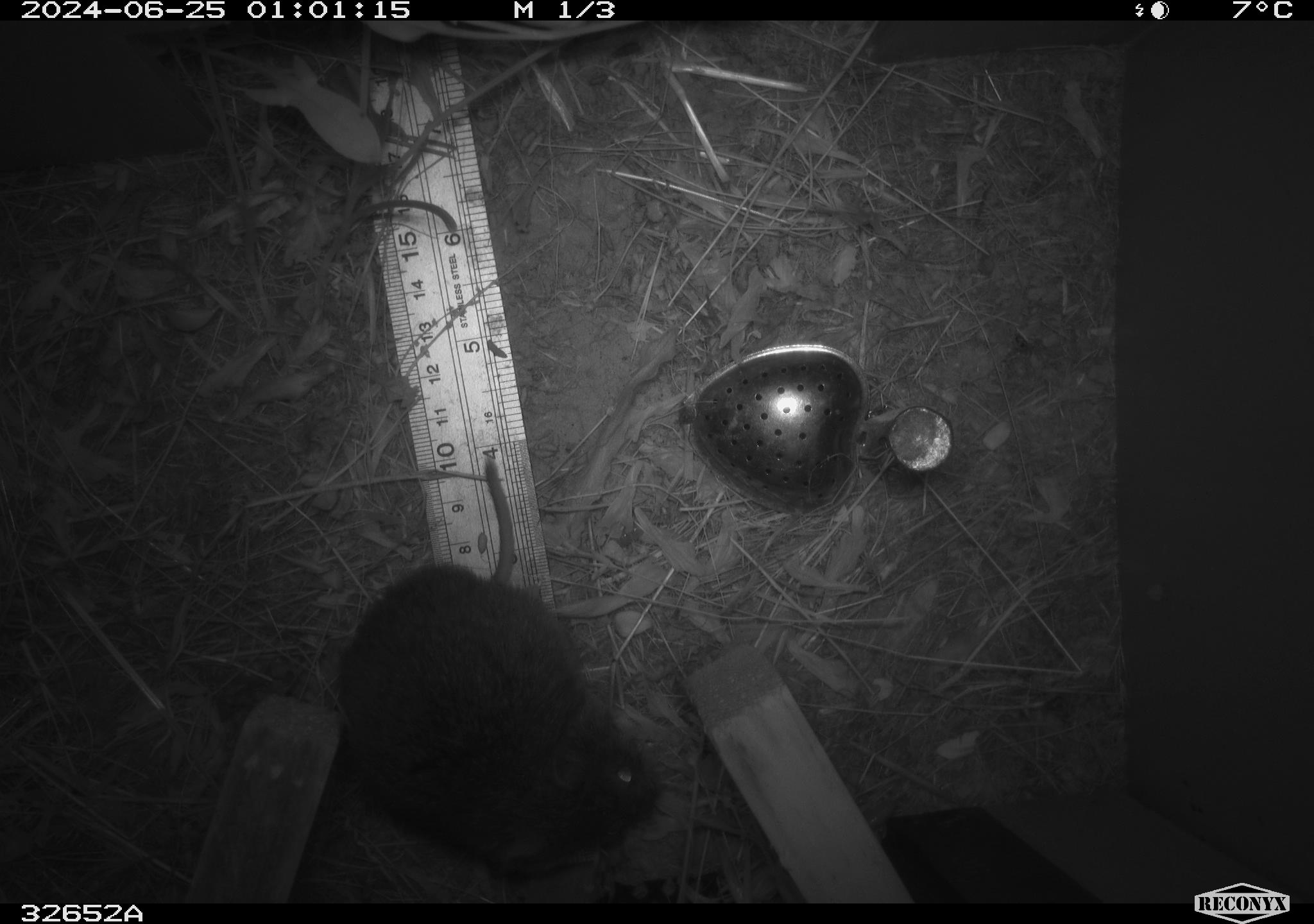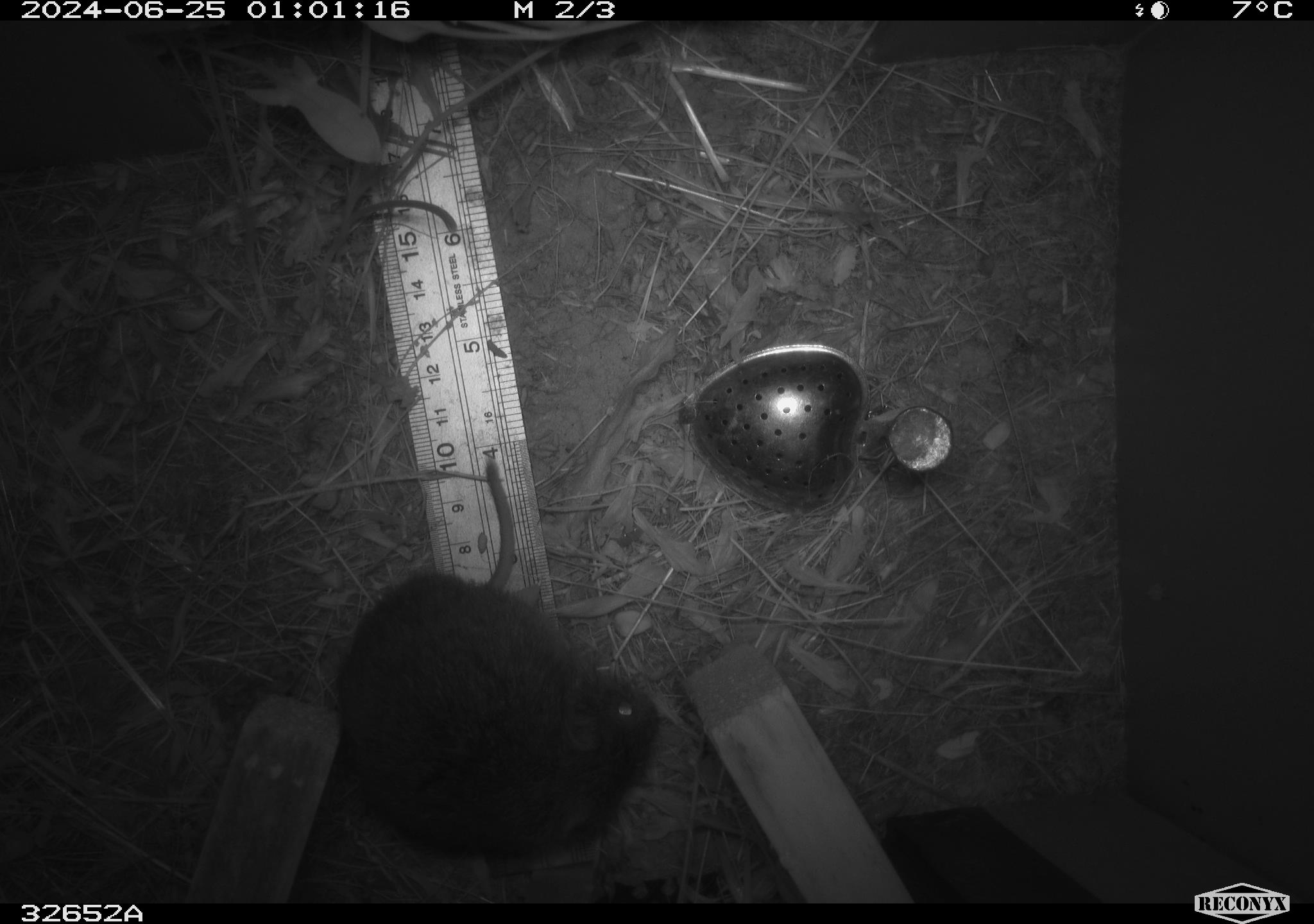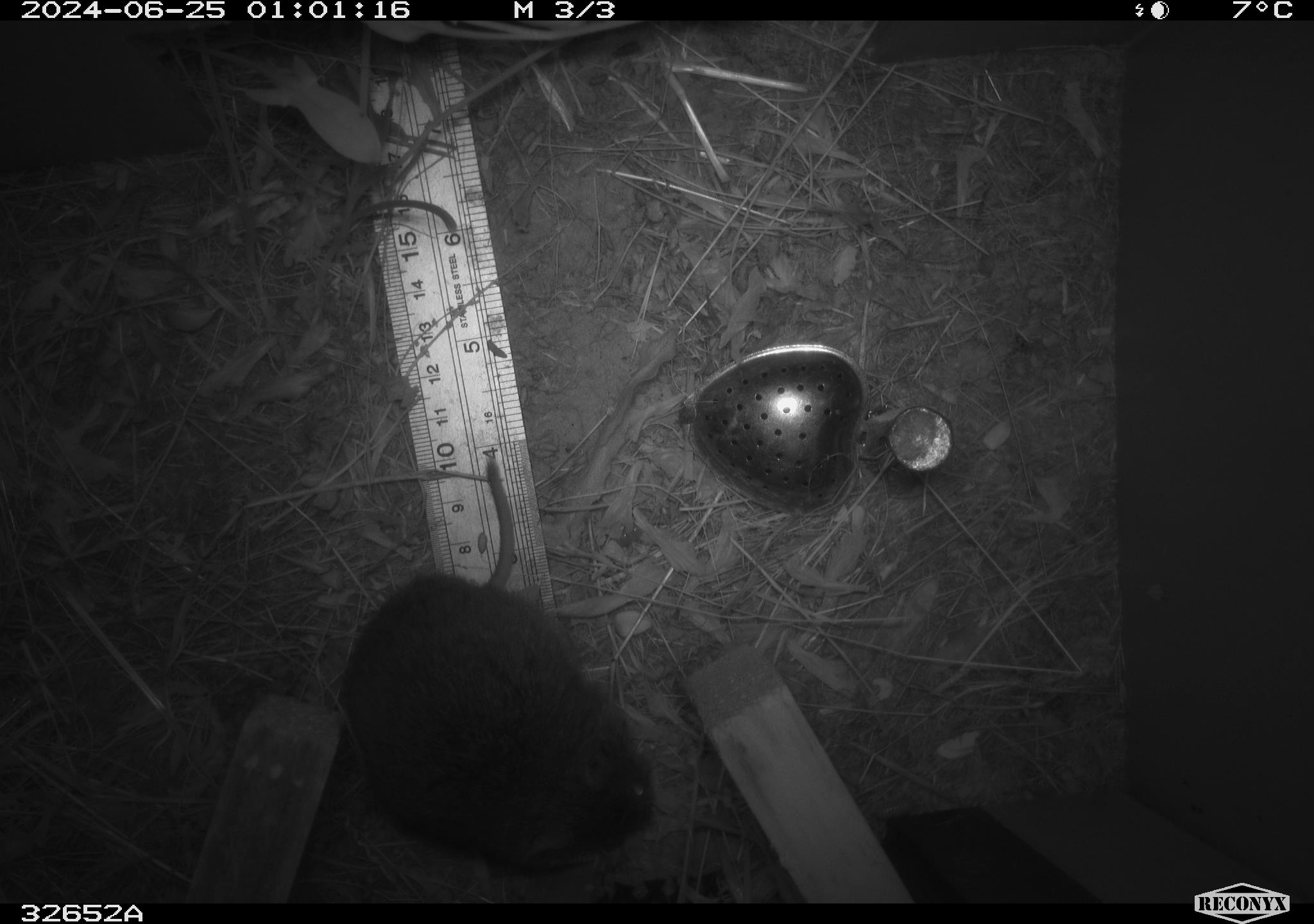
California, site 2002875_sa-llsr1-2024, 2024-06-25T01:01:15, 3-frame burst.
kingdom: Animalia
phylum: Chordata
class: Mammalia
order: Rodentia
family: Cricetidae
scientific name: Arvicolinae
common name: voles, lemmings, and muskrats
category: arvicolinae subfamily